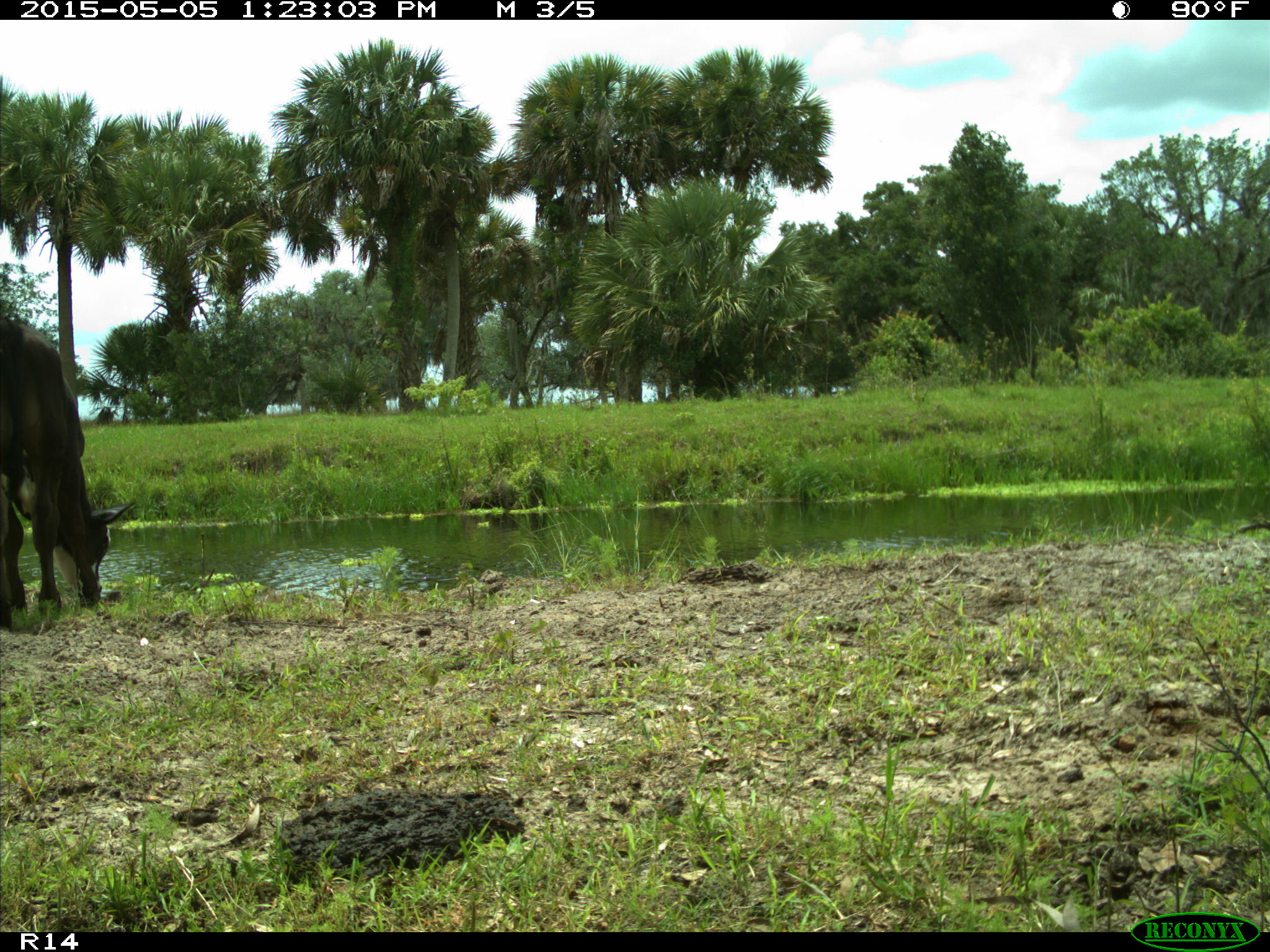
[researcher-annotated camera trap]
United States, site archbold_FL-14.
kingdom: Animalia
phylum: Chordata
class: Mammalia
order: Artiodactyla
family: Bovidae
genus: Bos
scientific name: Bos taurus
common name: domestic cow